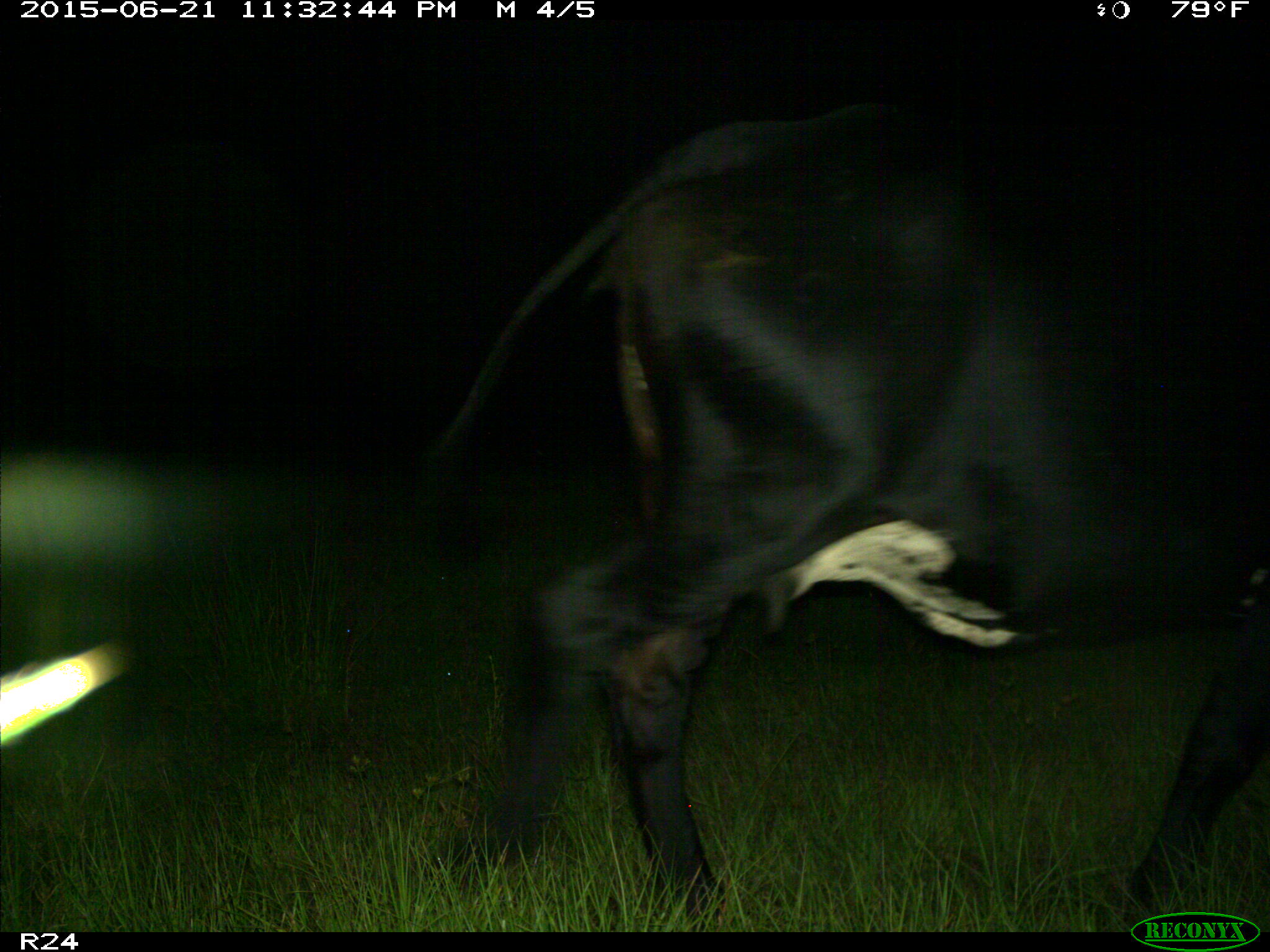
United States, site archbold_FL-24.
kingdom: Animalia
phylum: Chordata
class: Mammalia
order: Artiodactyla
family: Bovidae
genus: Bos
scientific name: Bos taurus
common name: domestic cow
Bos taurus (domestic cow).